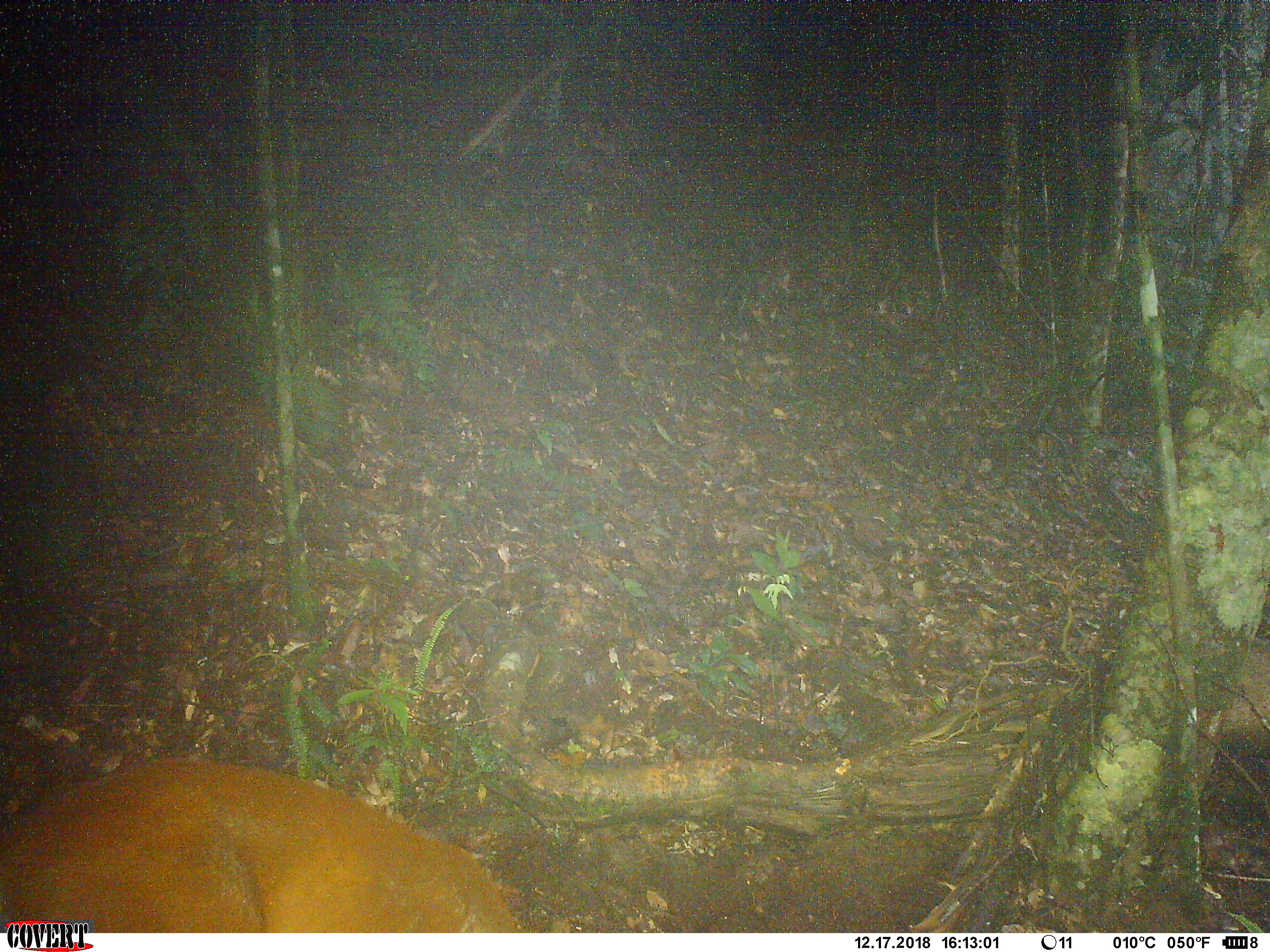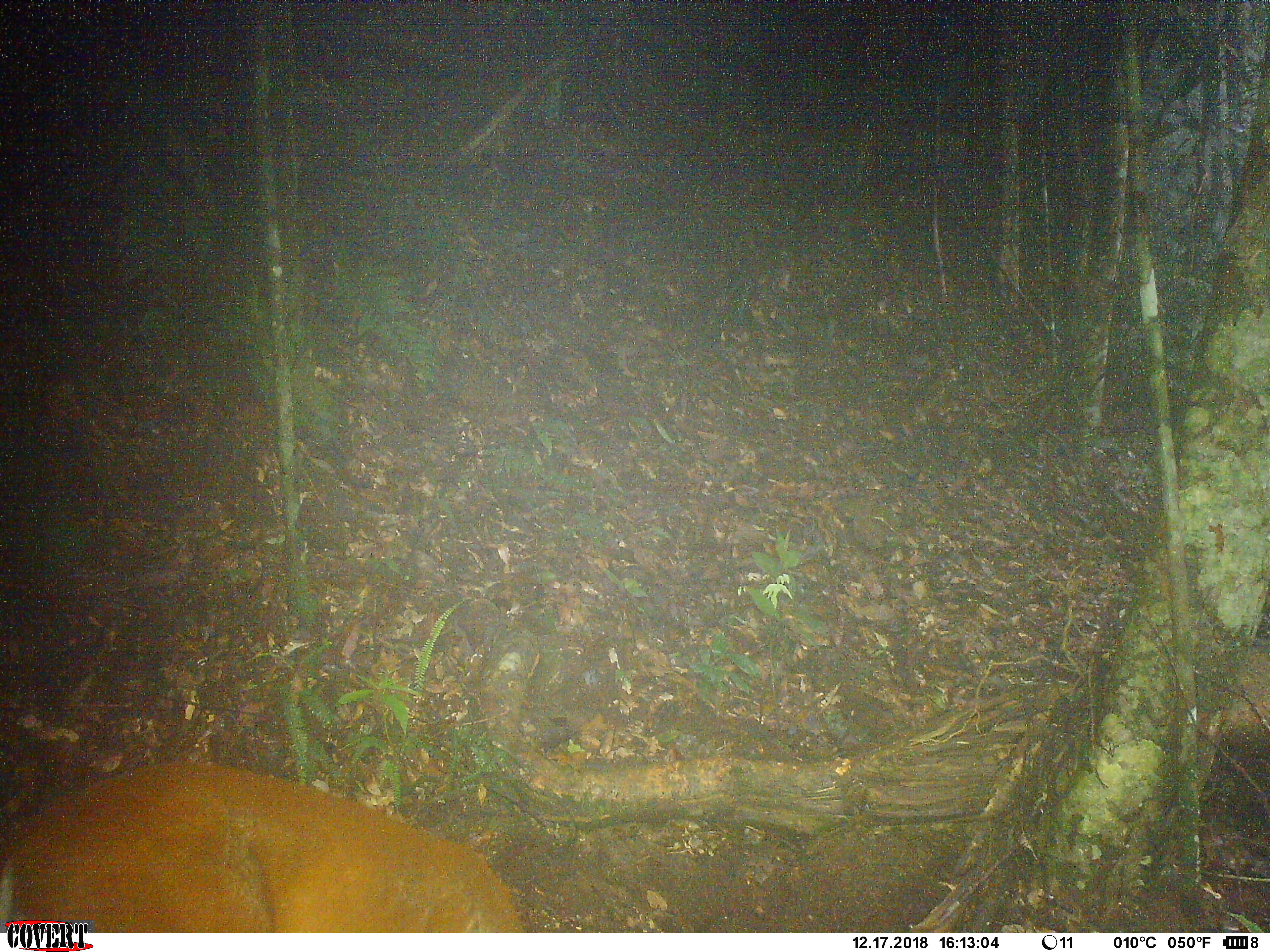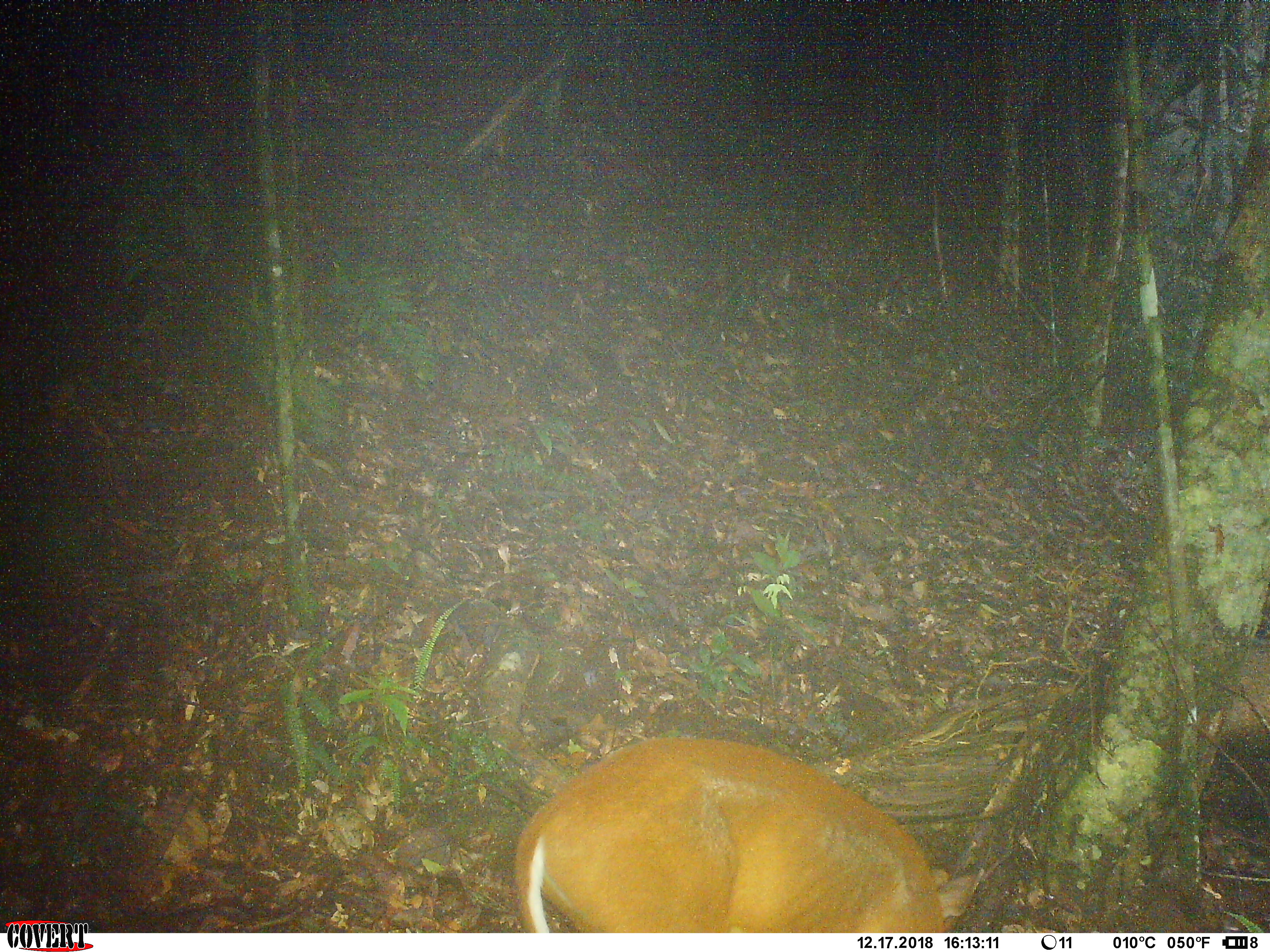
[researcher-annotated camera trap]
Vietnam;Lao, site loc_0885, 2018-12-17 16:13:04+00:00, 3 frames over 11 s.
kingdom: Animalia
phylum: Chordata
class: Mammalia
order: Artiodactyla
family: Cervidae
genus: Muntiacus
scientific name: Muntiacus muntjak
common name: red muntjac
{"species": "red muntjac (Muntiacus muntjak)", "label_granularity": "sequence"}